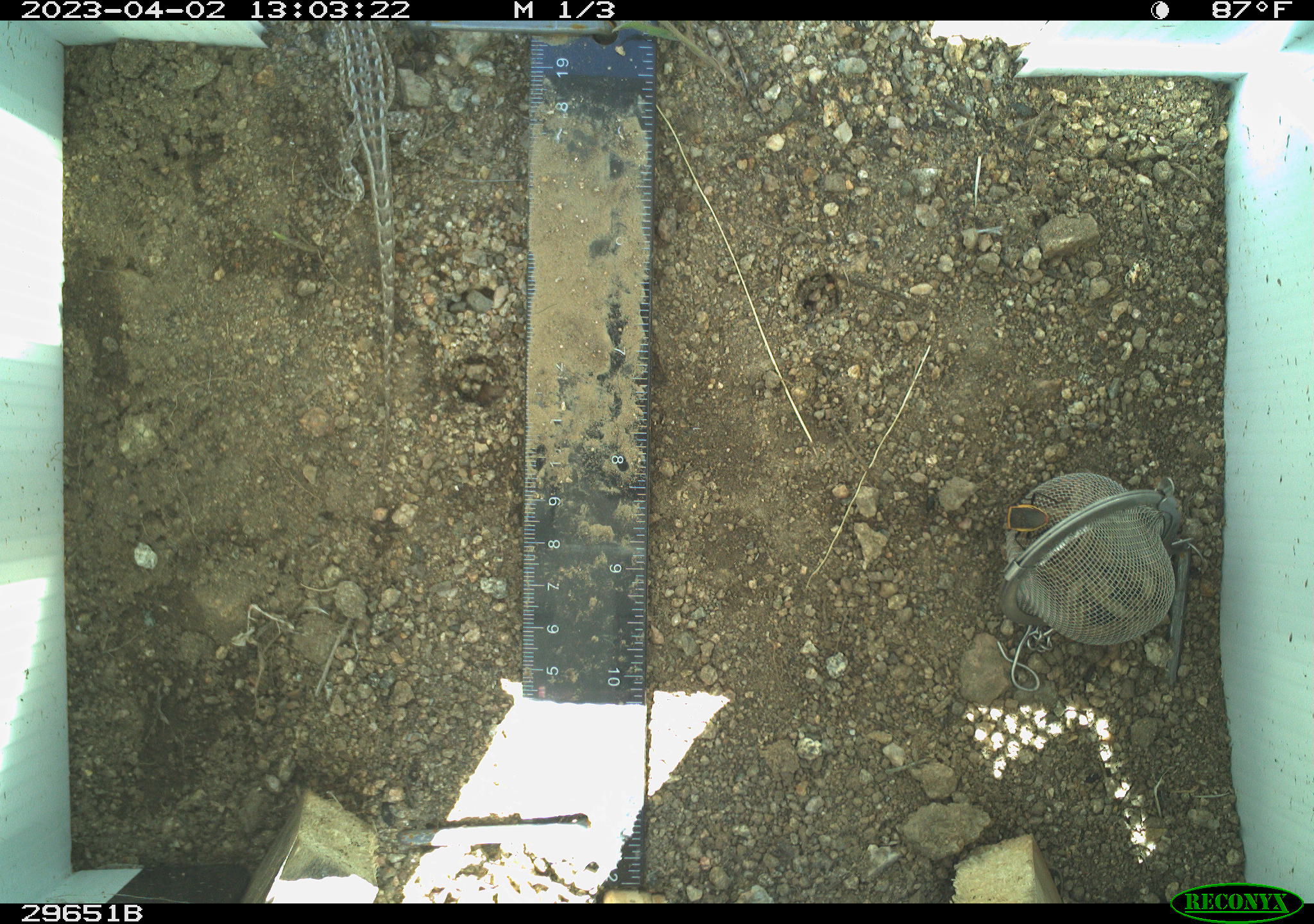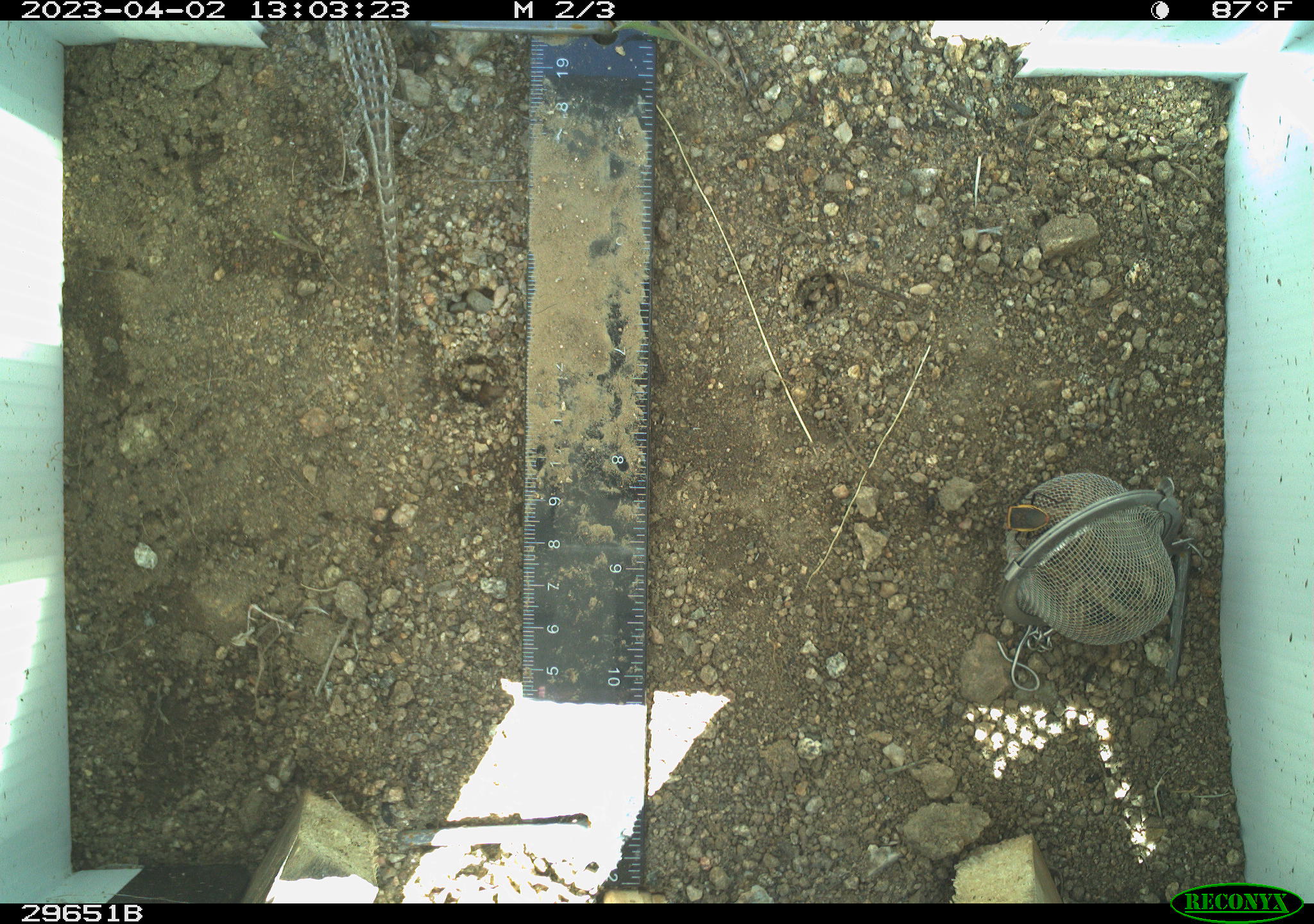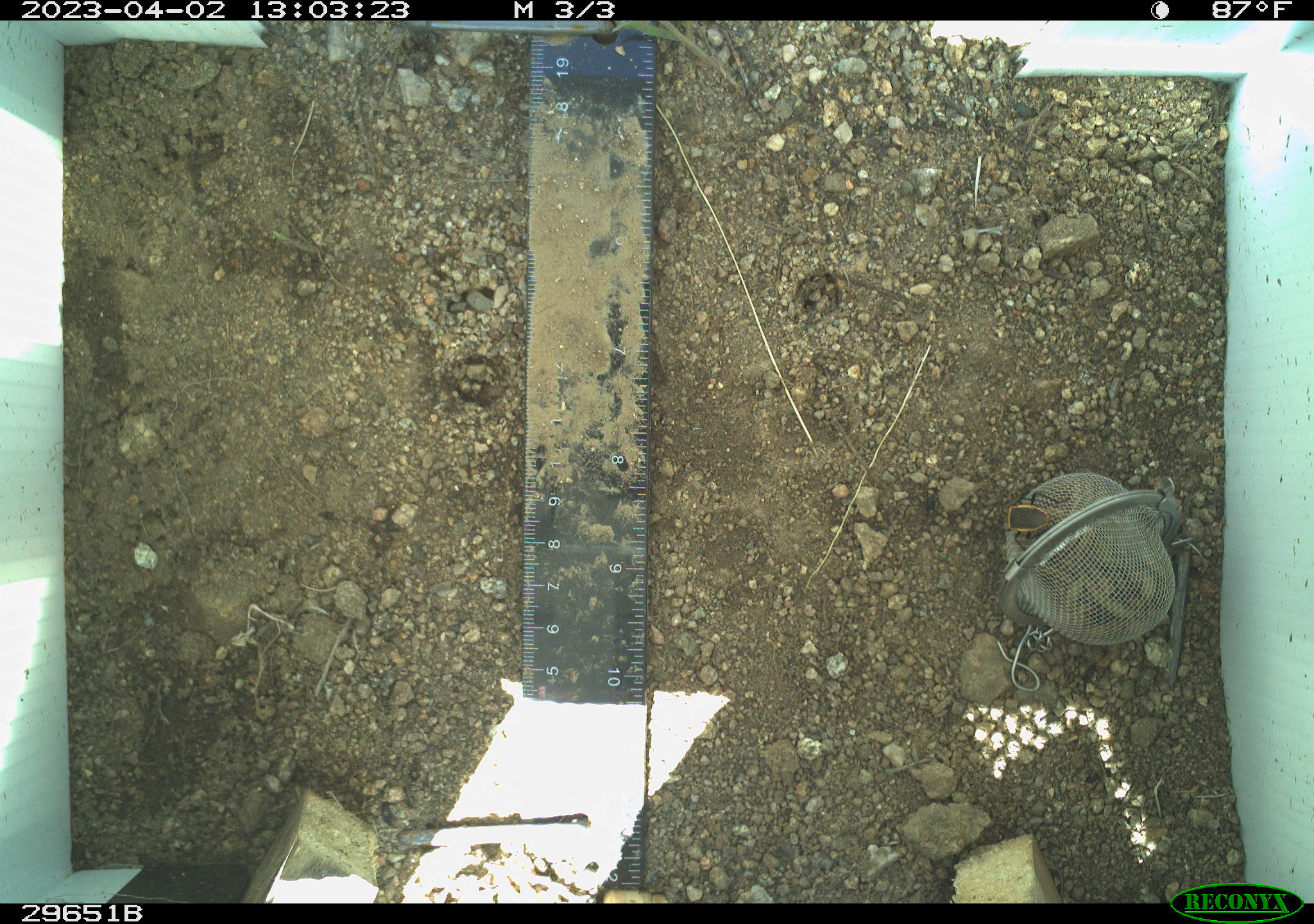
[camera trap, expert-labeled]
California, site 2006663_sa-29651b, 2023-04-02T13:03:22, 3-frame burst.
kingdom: Animalia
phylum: Chordata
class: Reptilia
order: Squamata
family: Phrynosomatidae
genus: Uta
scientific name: Uta stansburiana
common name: common side-blotched lizard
Common side-blotched lizard (Uta stansburiana).